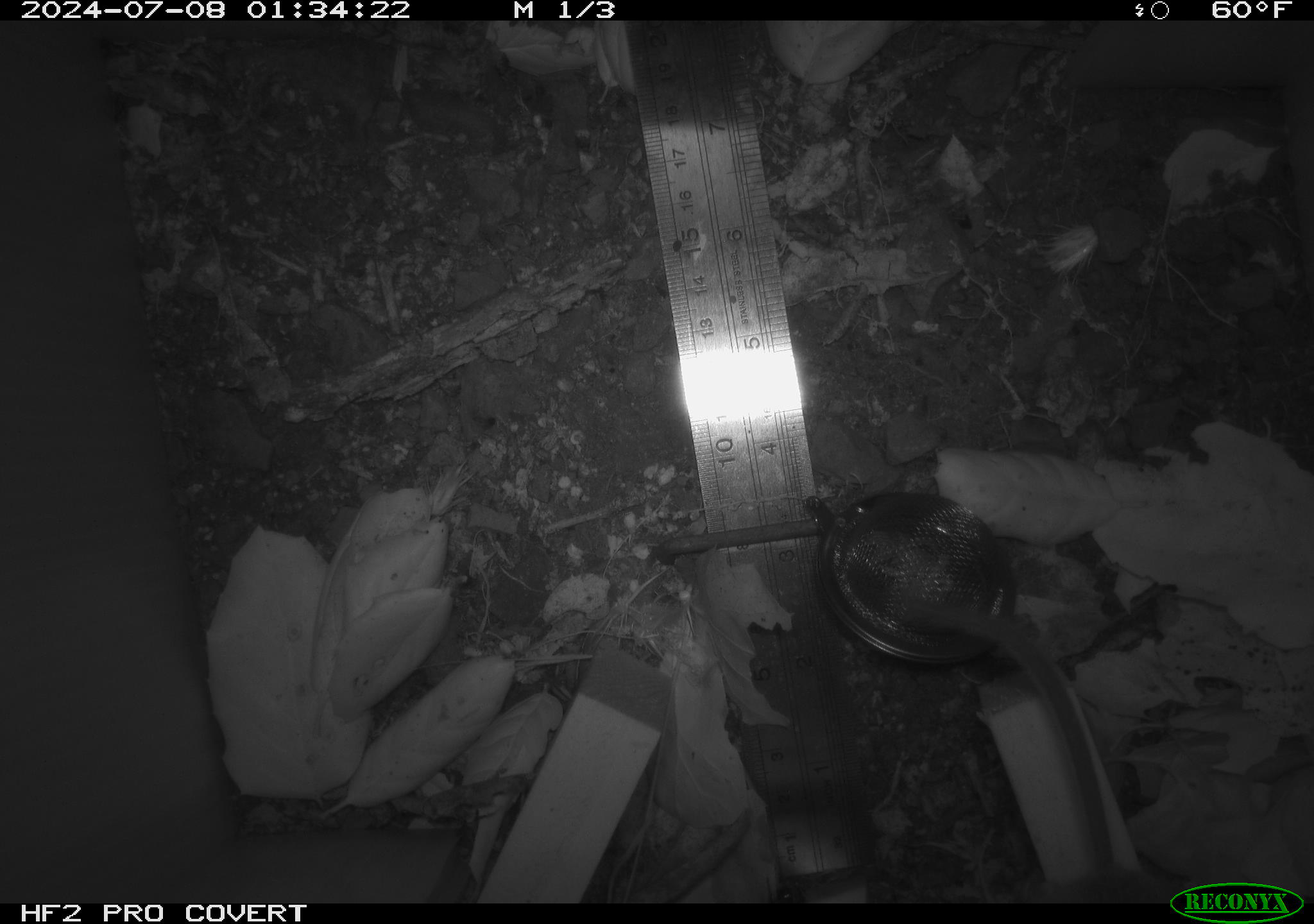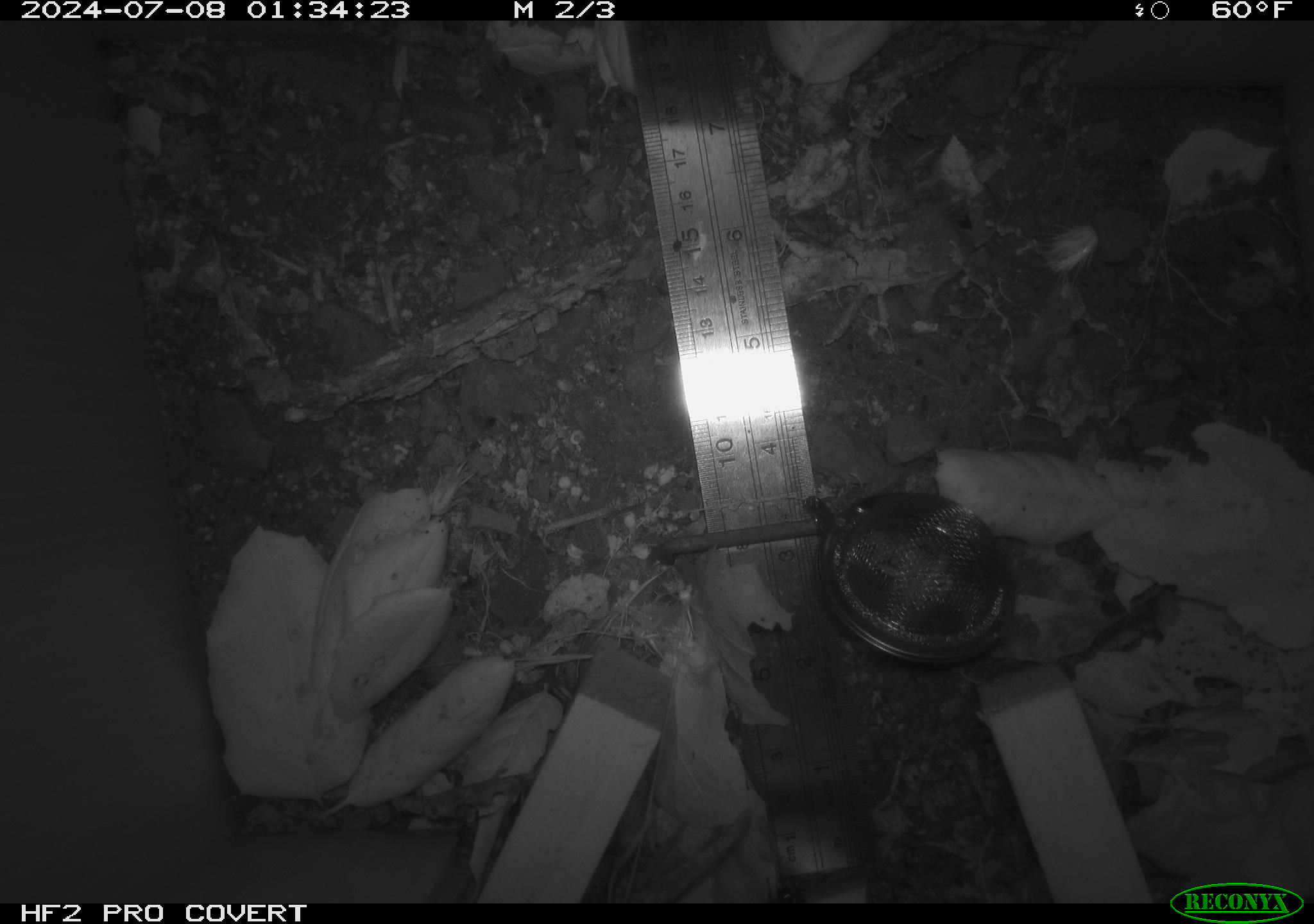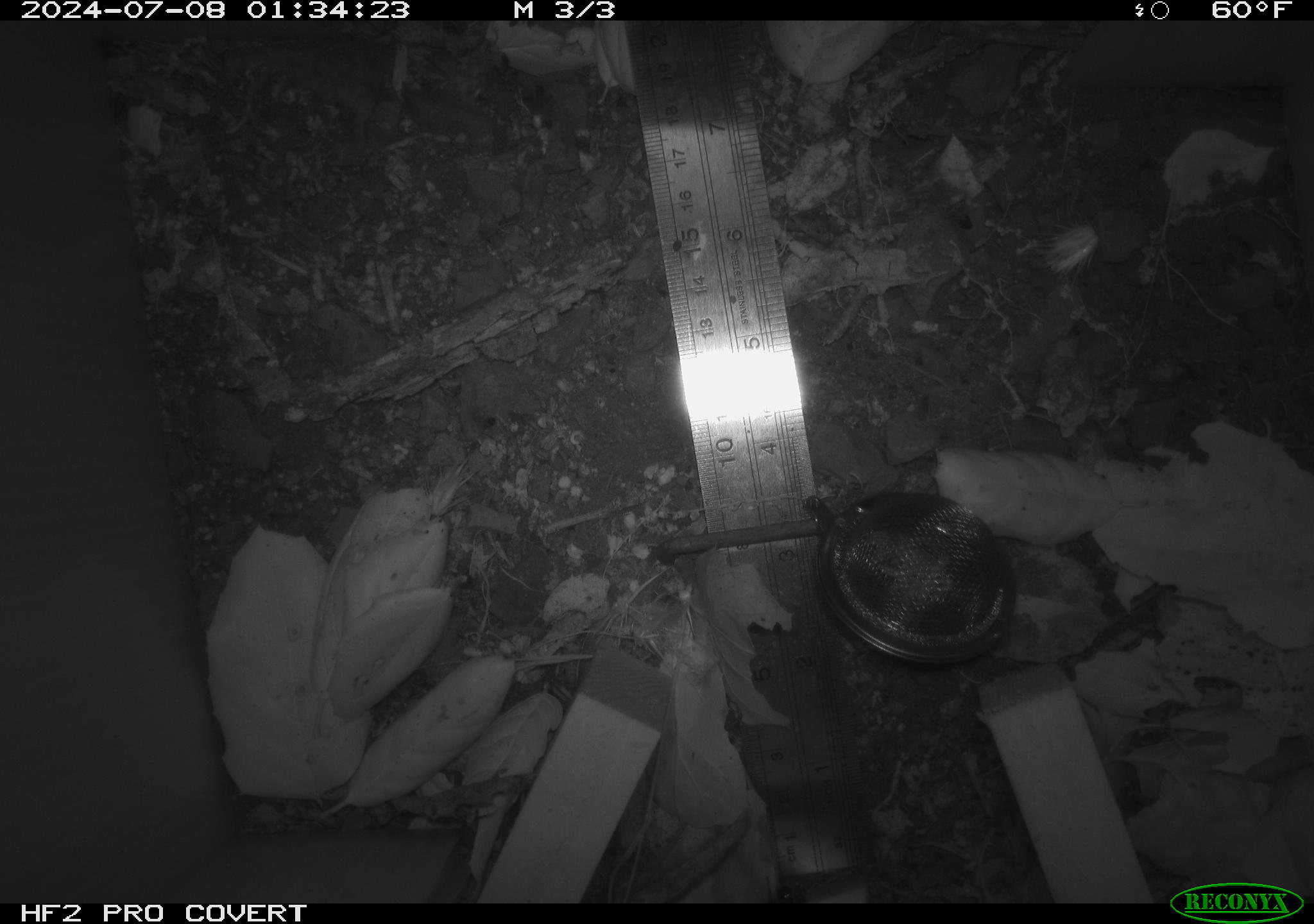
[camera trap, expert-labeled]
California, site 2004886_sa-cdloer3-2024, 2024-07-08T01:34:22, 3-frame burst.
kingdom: Animalia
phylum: Chordata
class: Mammalia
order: Rodentia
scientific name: Rodentia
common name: rodent